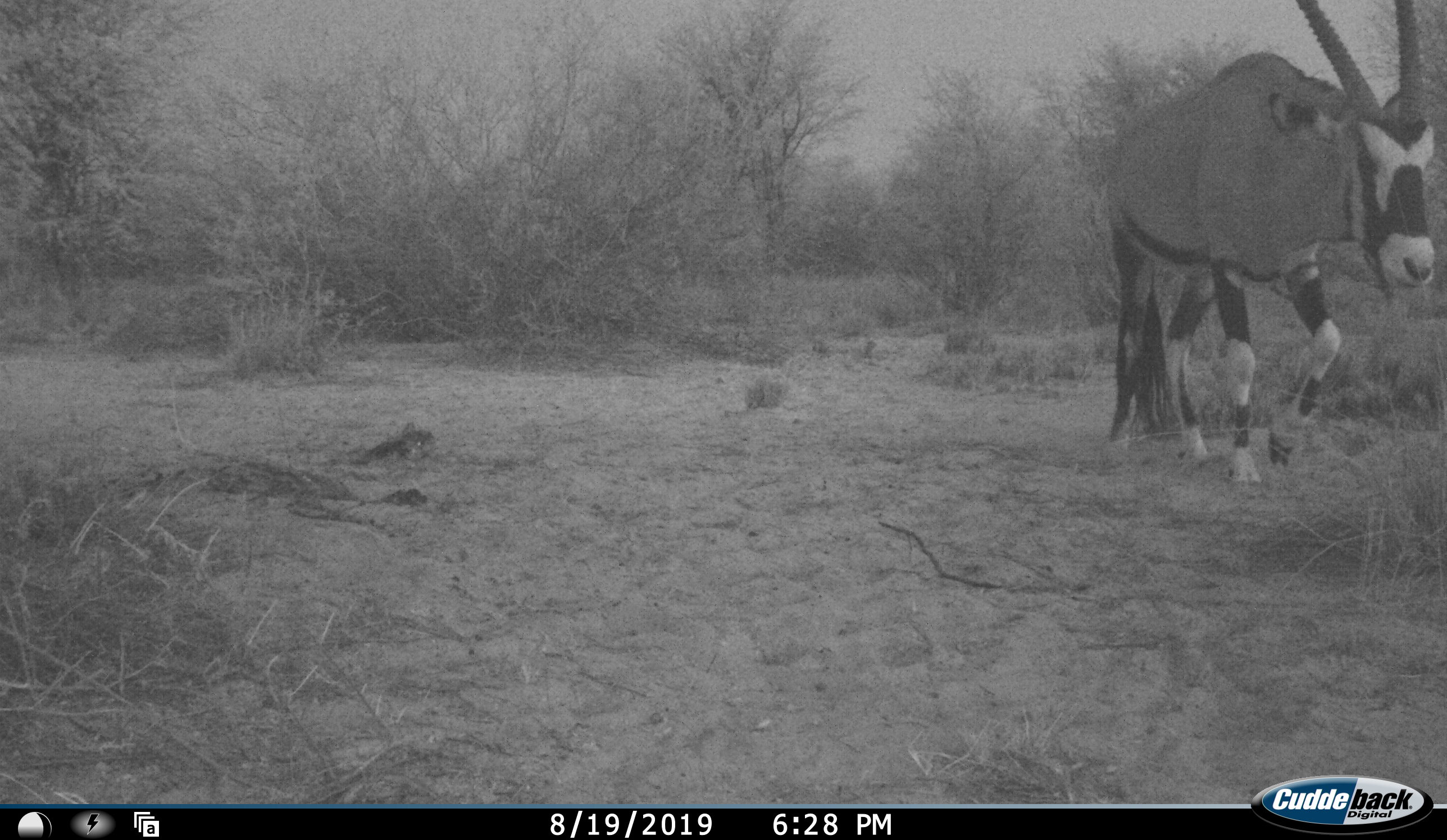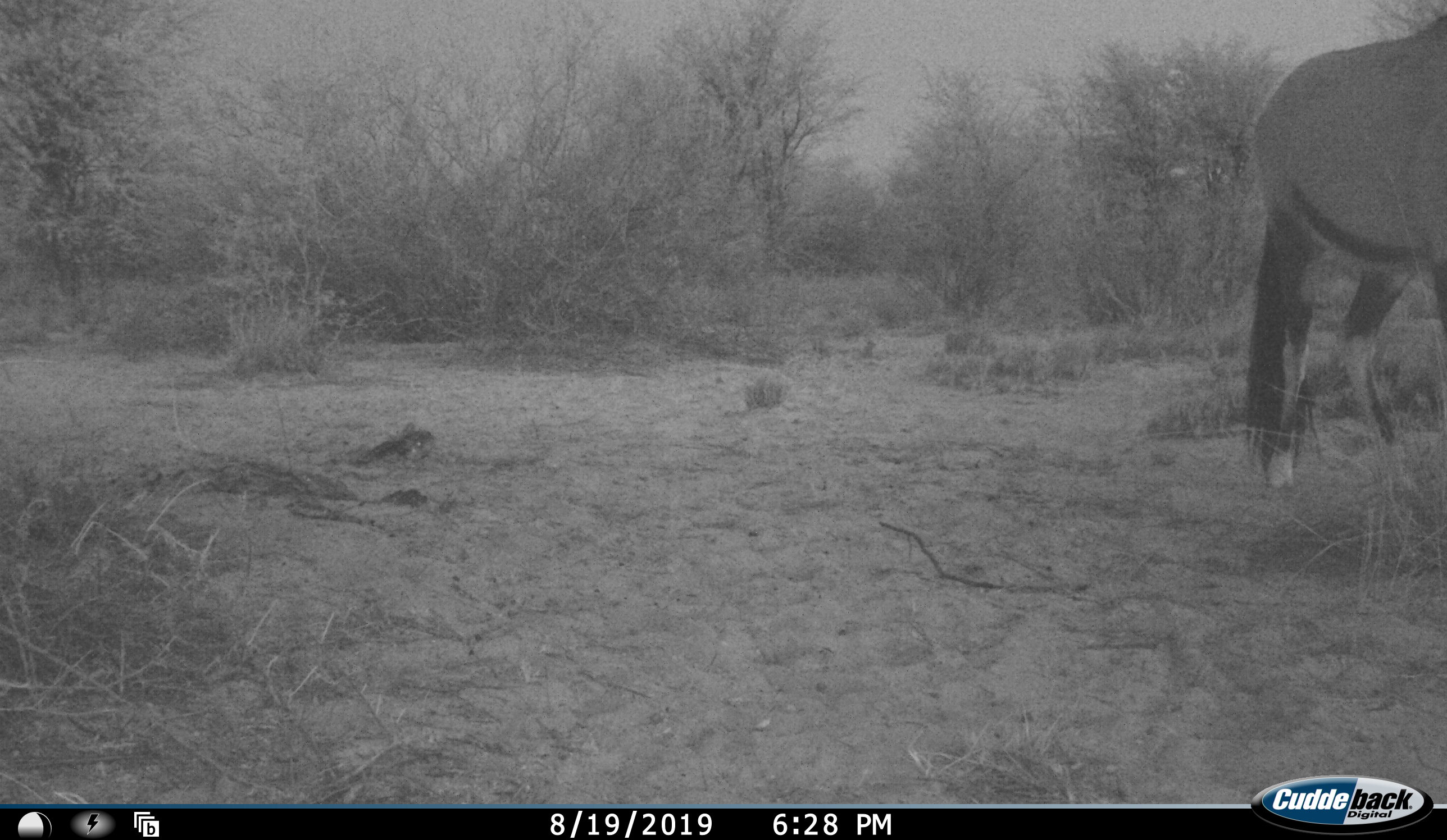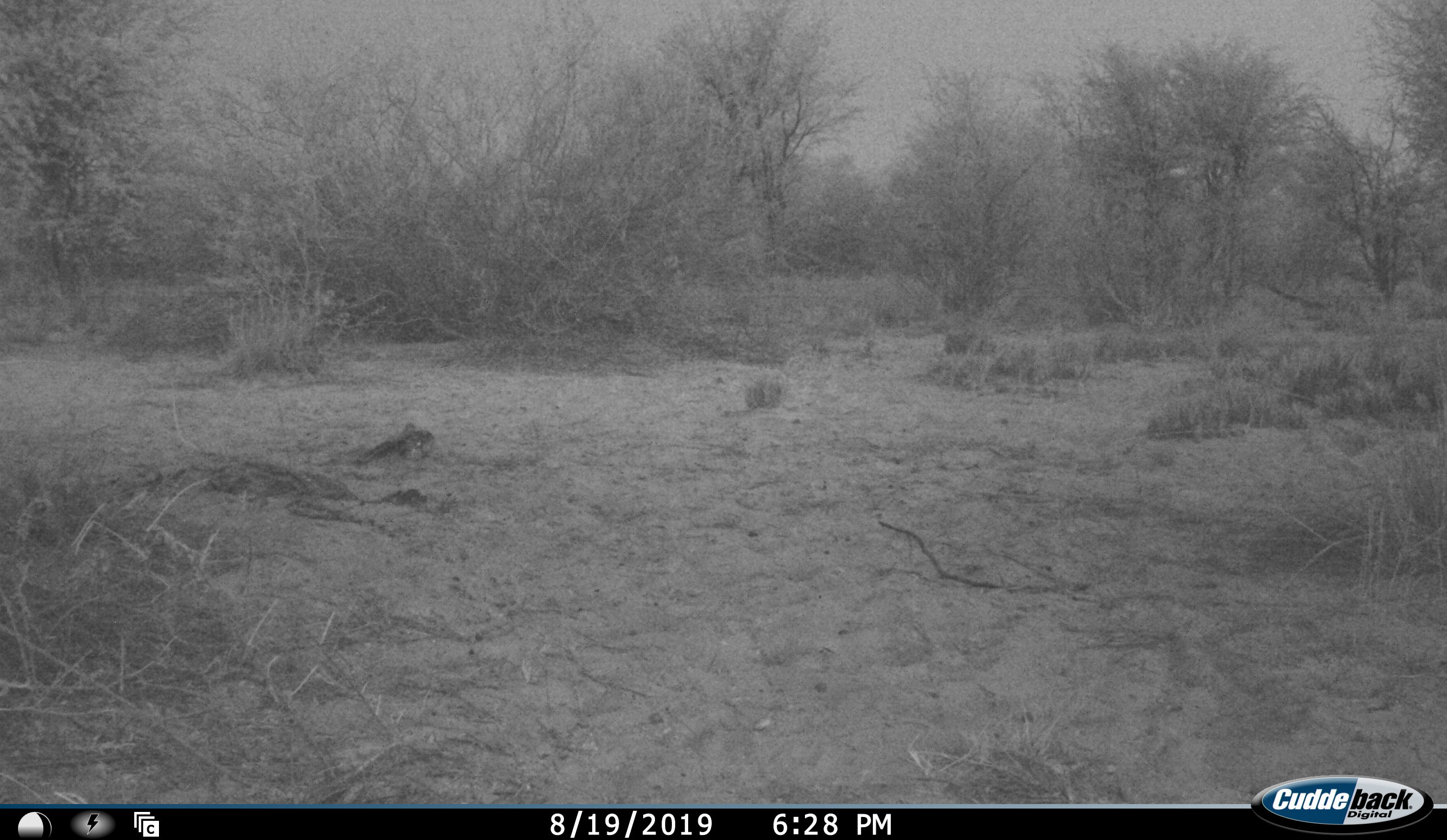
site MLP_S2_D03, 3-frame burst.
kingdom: Animalia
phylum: Chordata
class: Mammalia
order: Artiodactyla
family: Bovidae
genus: Oryx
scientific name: Oryx gazella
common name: gemsbok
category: oryx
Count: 1.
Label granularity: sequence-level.